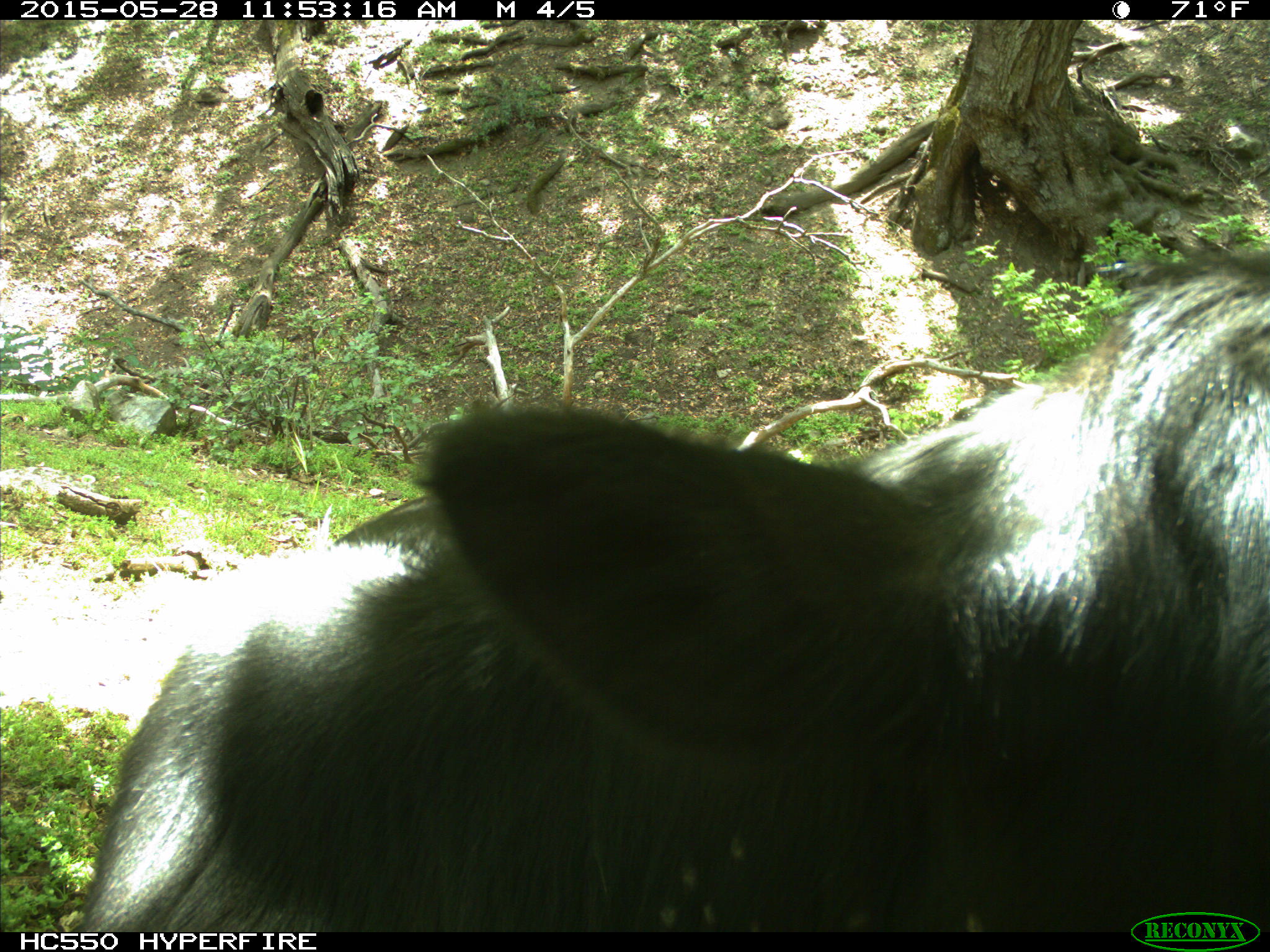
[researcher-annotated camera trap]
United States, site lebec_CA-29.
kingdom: Animalia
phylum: Chordata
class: Mammalia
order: Artiodactyla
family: Bovidae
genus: Bos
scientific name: Bos taurus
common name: domestic cow